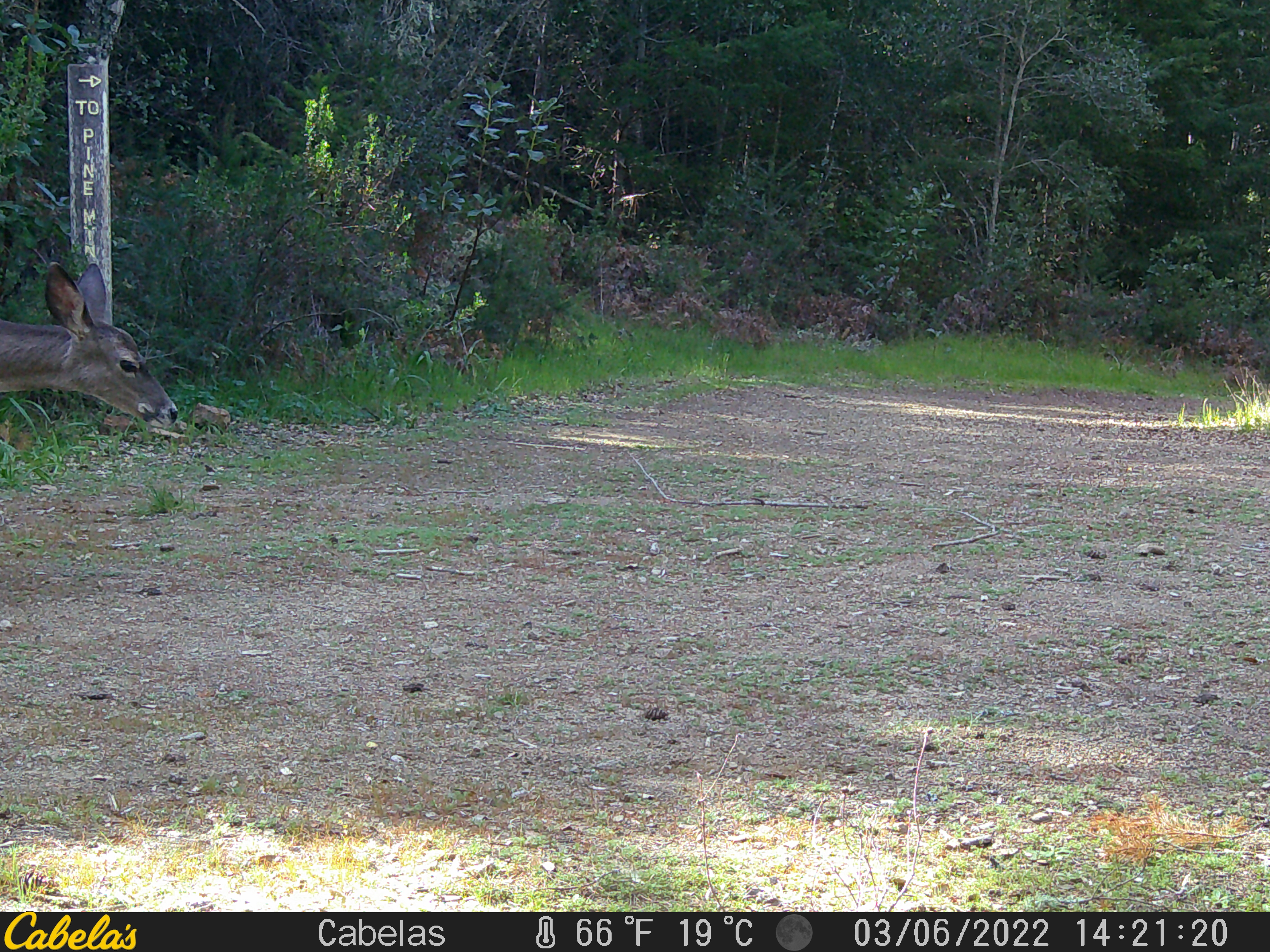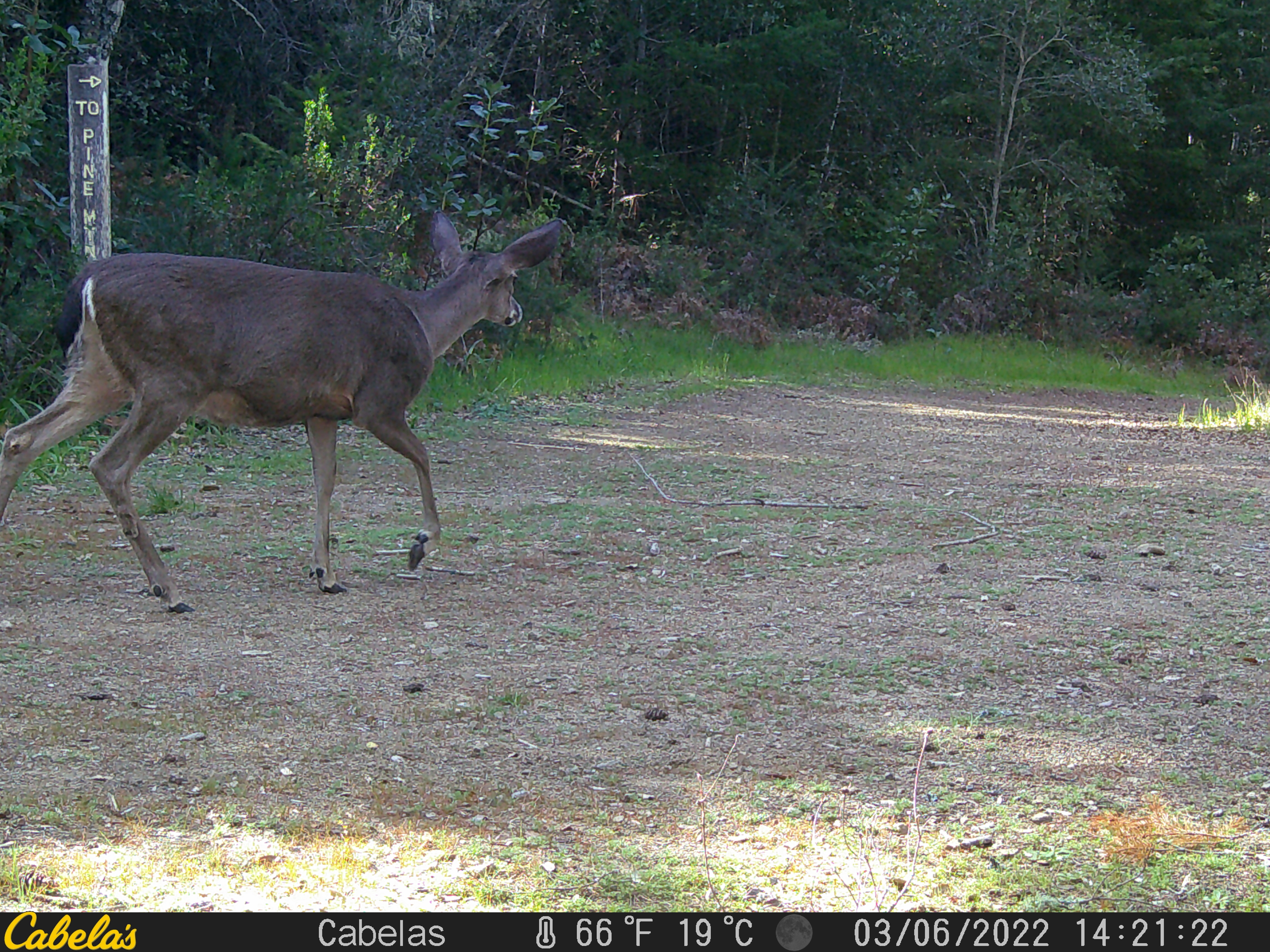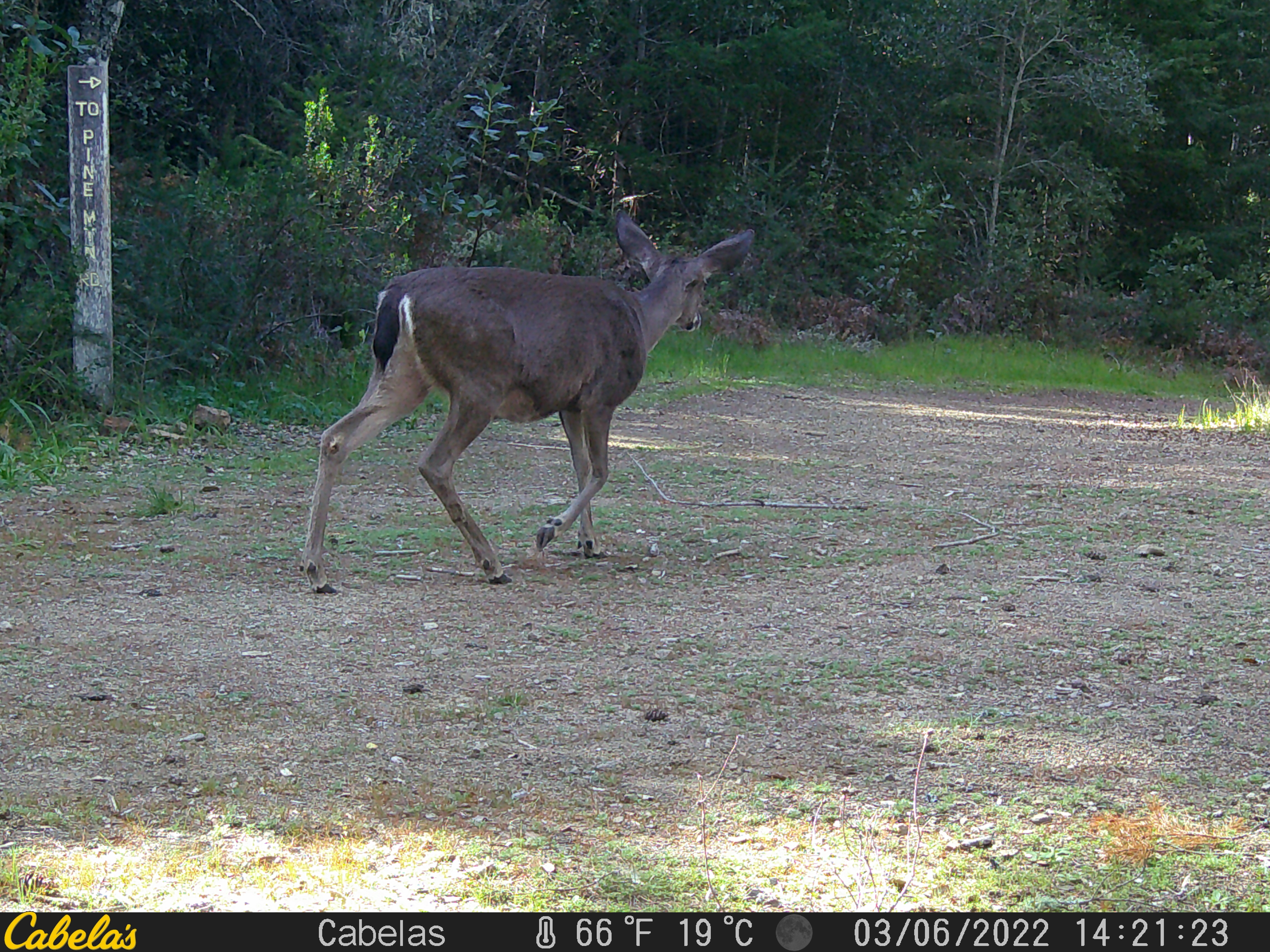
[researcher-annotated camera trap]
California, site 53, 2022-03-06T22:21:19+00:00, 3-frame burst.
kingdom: Animalia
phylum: Chordata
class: Mammalia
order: Artiodactyla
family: Cervidae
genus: Odocoileus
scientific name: Odocoileus hemionus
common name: mule deer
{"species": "mule deer (Odocoileus hemionus)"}